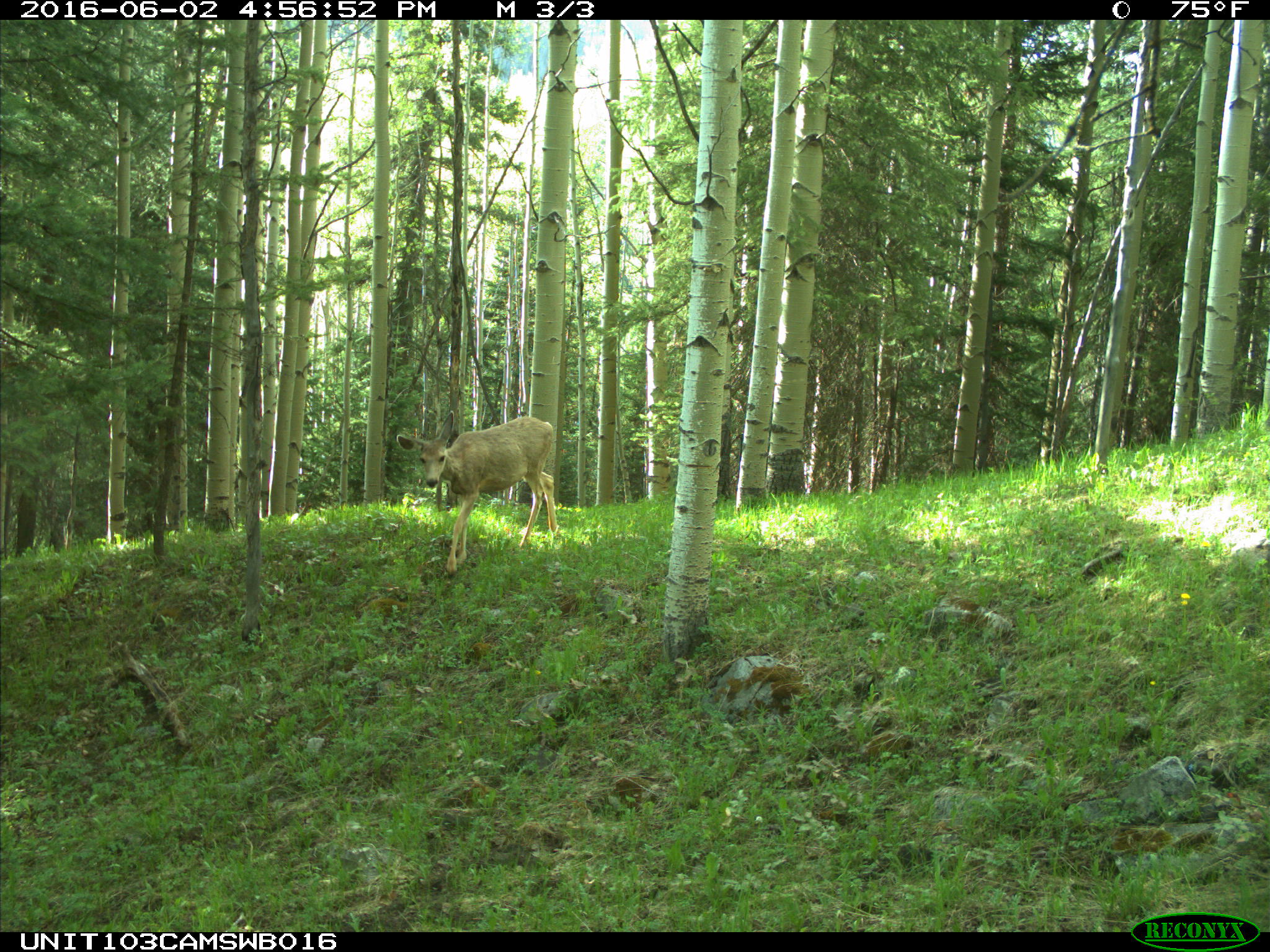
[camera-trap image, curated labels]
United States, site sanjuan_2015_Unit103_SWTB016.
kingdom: Animalia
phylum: Chordata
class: Mammalia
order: Artiodactyla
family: Cervidae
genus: Odocoileus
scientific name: Odocoileus hemionus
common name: mule deer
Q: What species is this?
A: Odocoileus hemionus (mule deer).